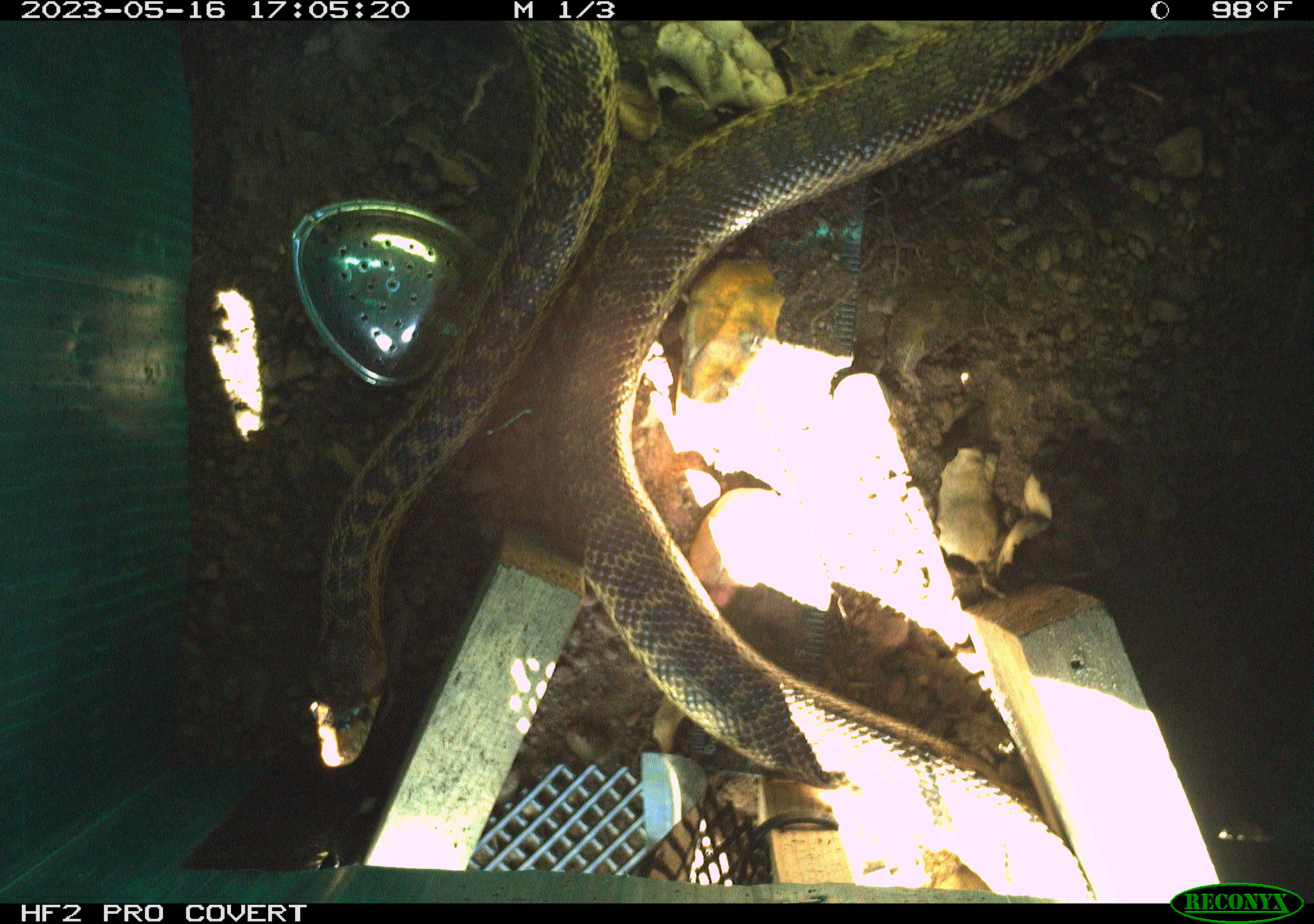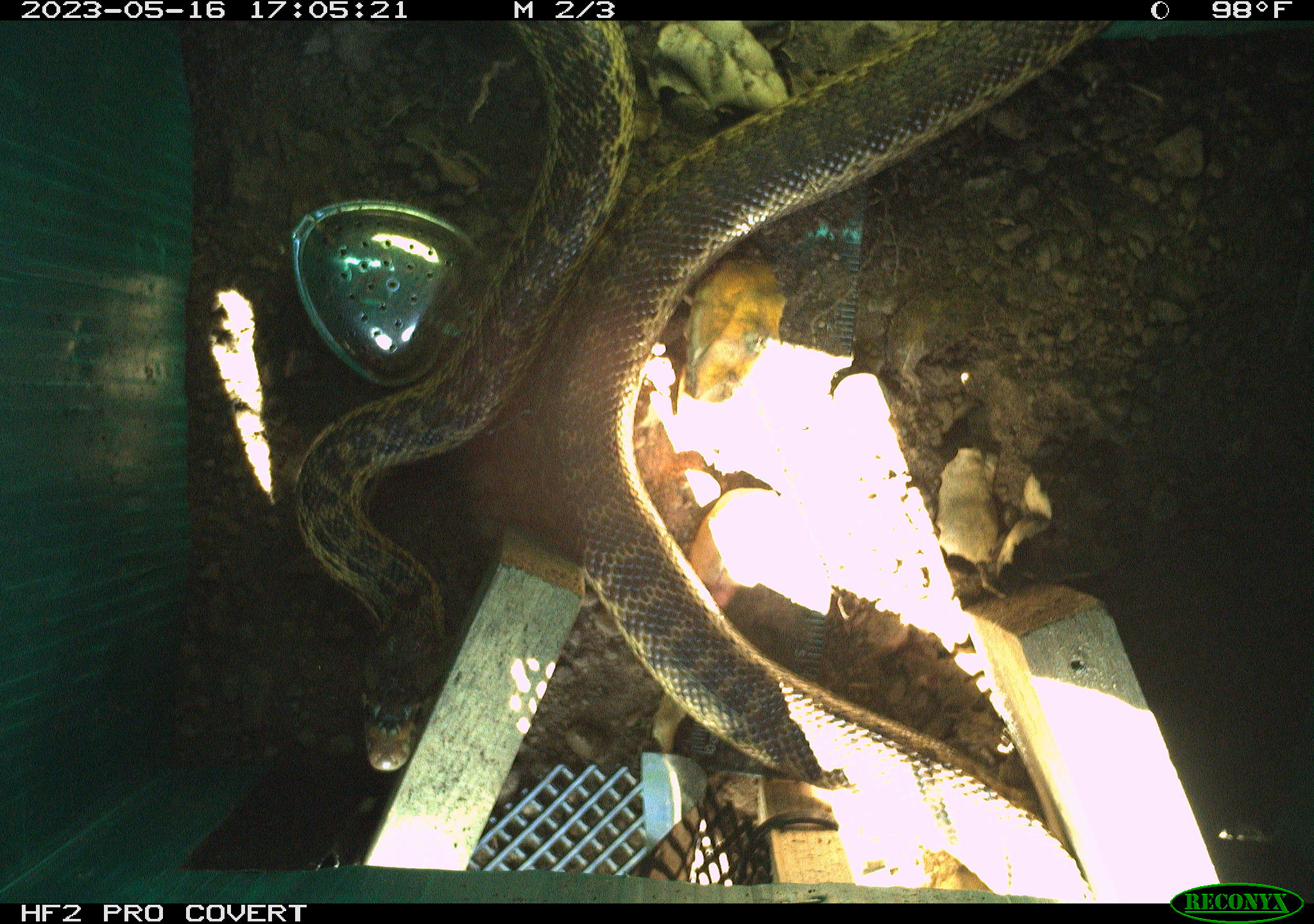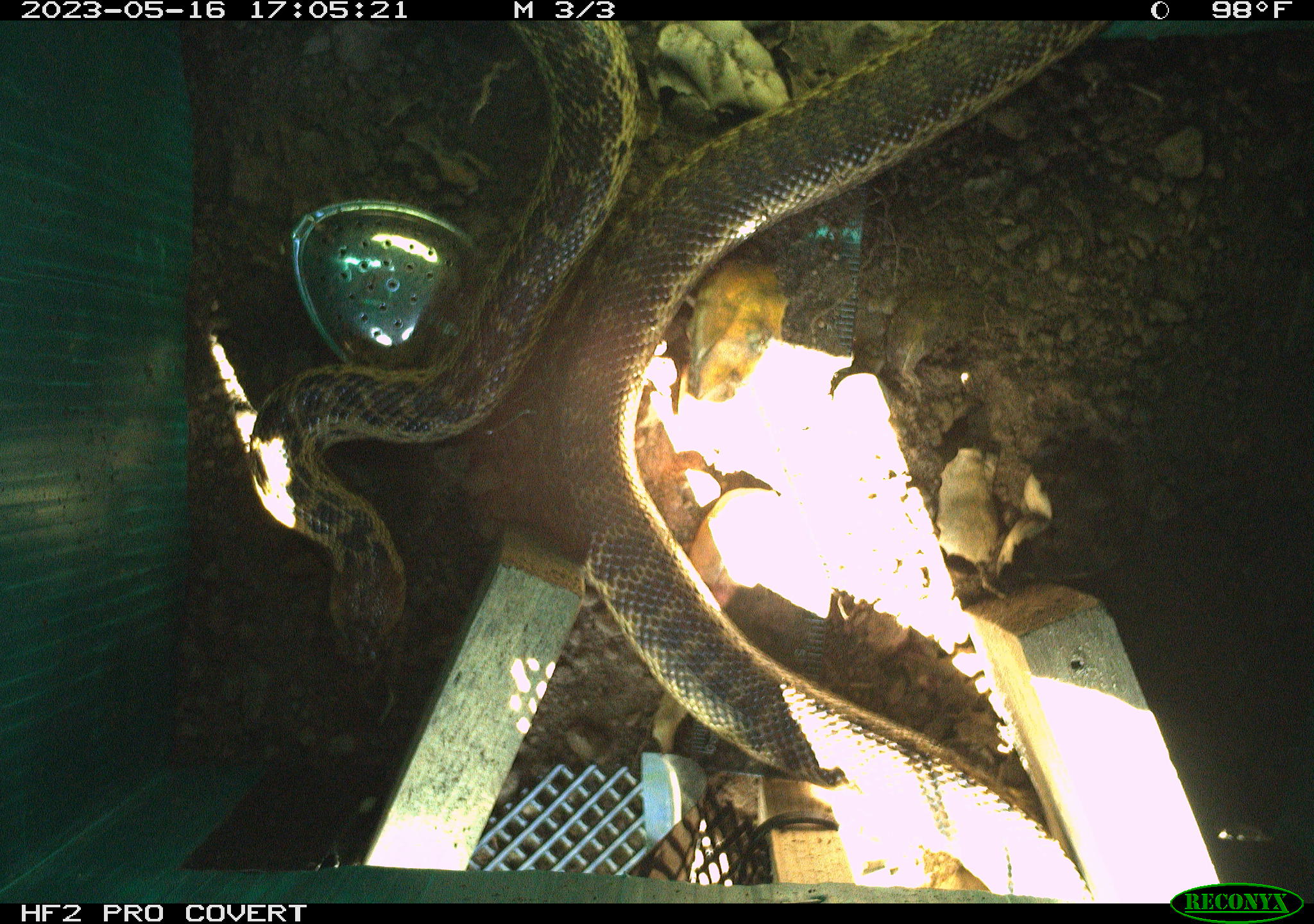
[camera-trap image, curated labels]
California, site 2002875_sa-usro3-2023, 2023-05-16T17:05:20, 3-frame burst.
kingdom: Animalia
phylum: Chordata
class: Reptilia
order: Squamata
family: Colubridae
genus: Pituophis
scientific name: Pituophis catenifer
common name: gophersnake